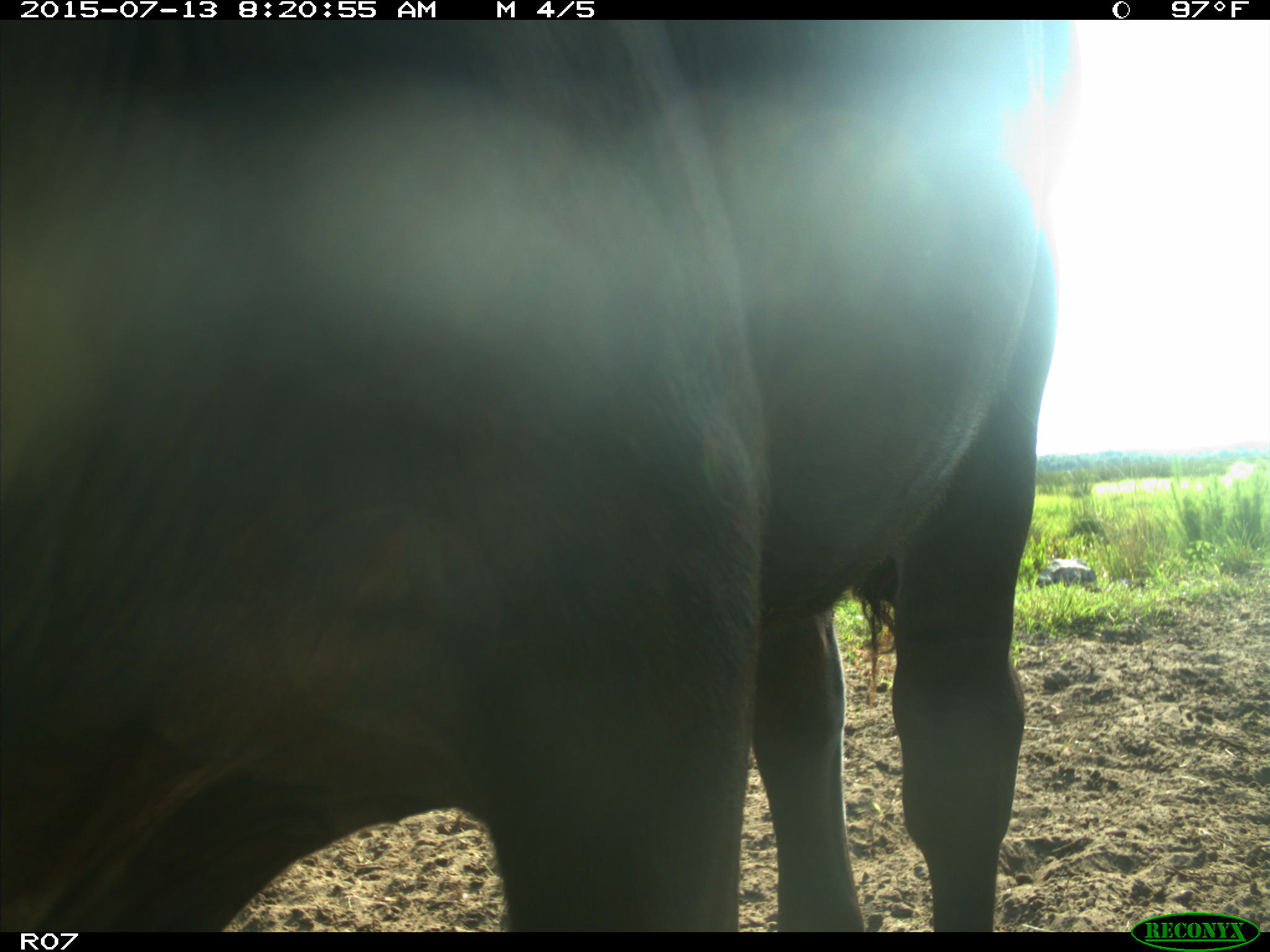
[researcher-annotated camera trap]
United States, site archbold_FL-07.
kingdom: Animalia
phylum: Chordata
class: Mammalia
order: Artiodactyla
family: Bovidae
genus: Bos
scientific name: Bos taurus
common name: domestic cow